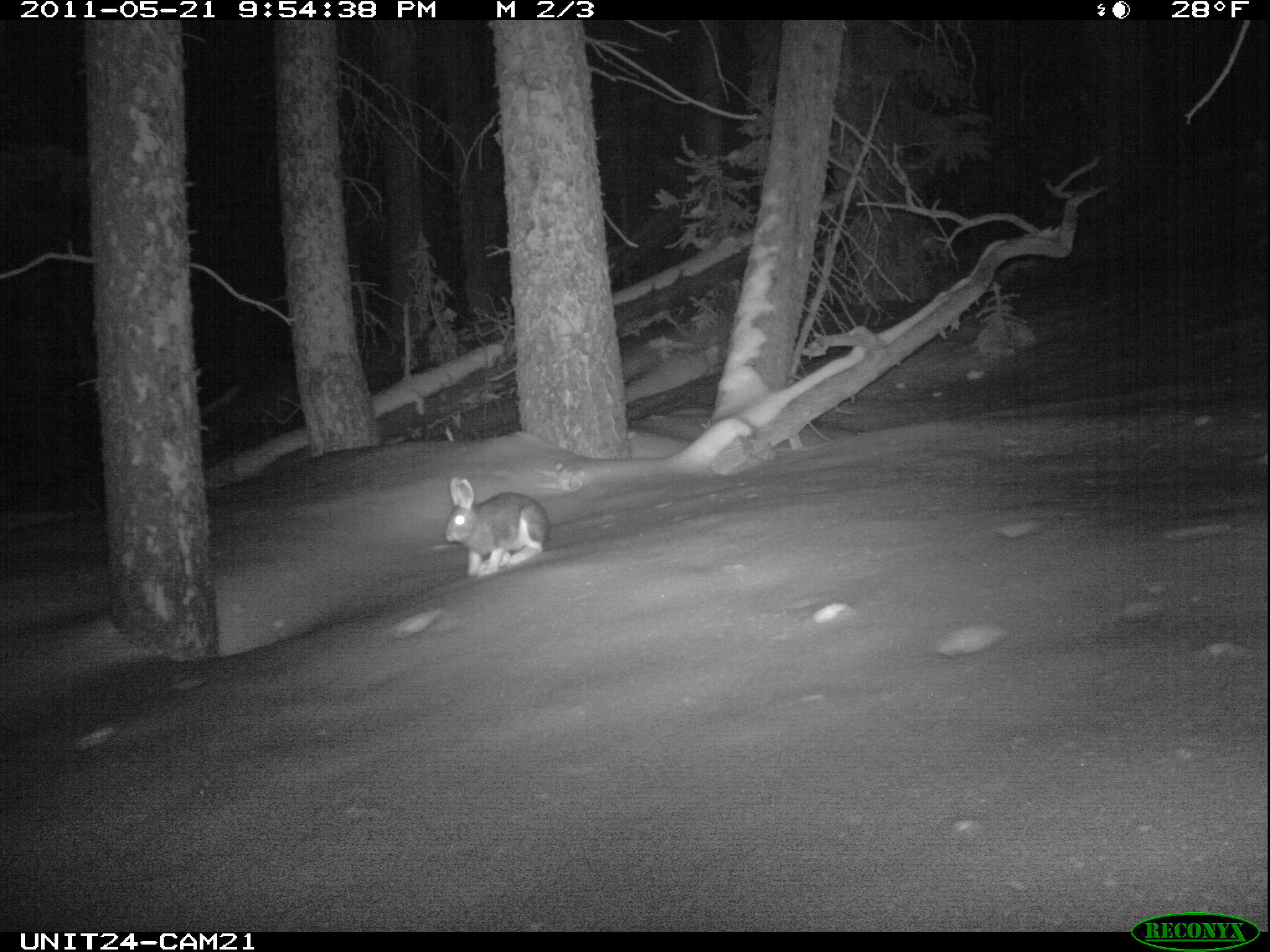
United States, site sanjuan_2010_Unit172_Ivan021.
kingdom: Animalia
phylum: Chordata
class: Mammalia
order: Lagomorpha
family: Leporidae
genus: Lepus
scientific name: Lepus americanus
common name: snowshoe hare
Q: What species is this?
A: Lepus americanus (snowshoe hare).